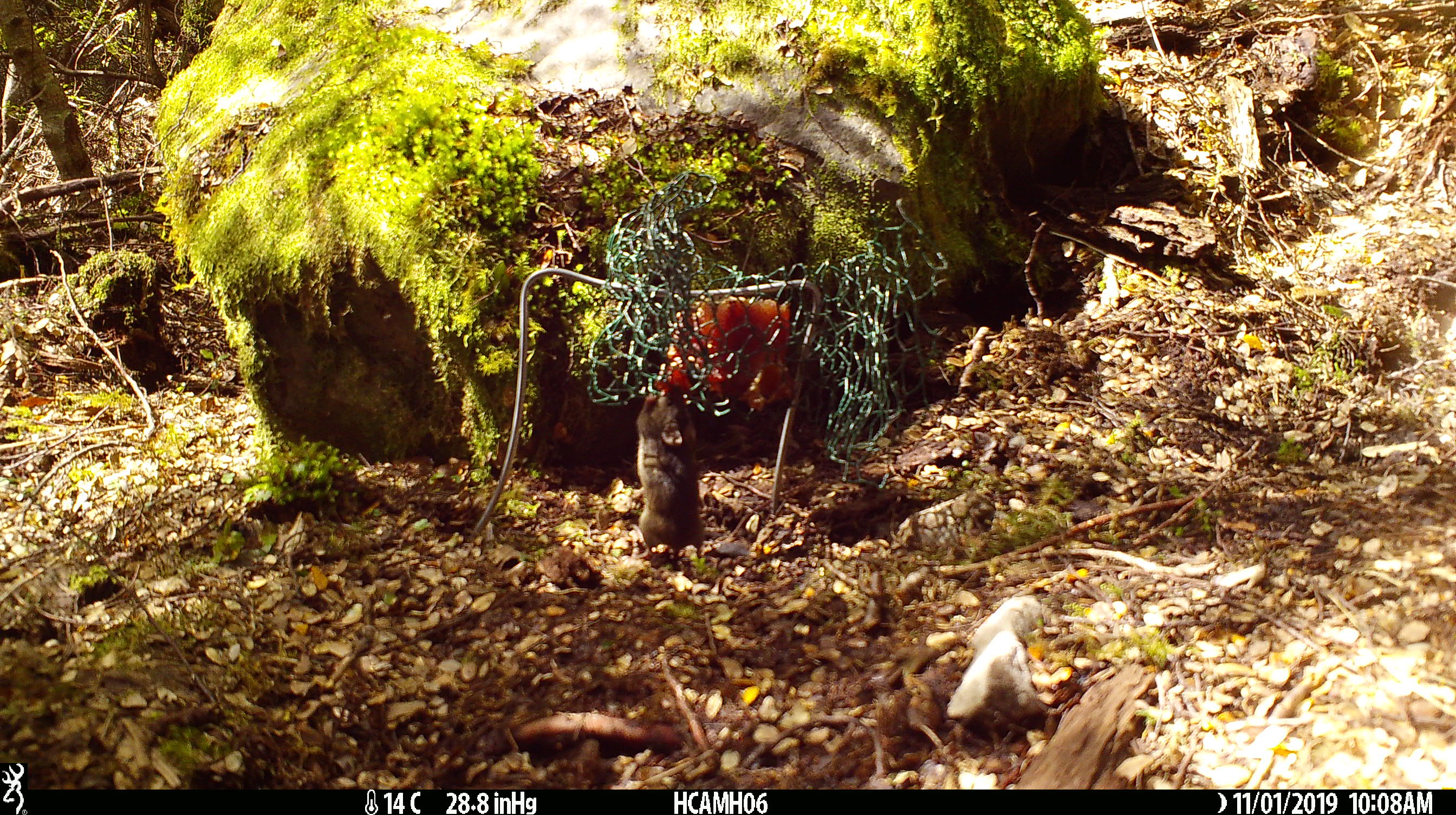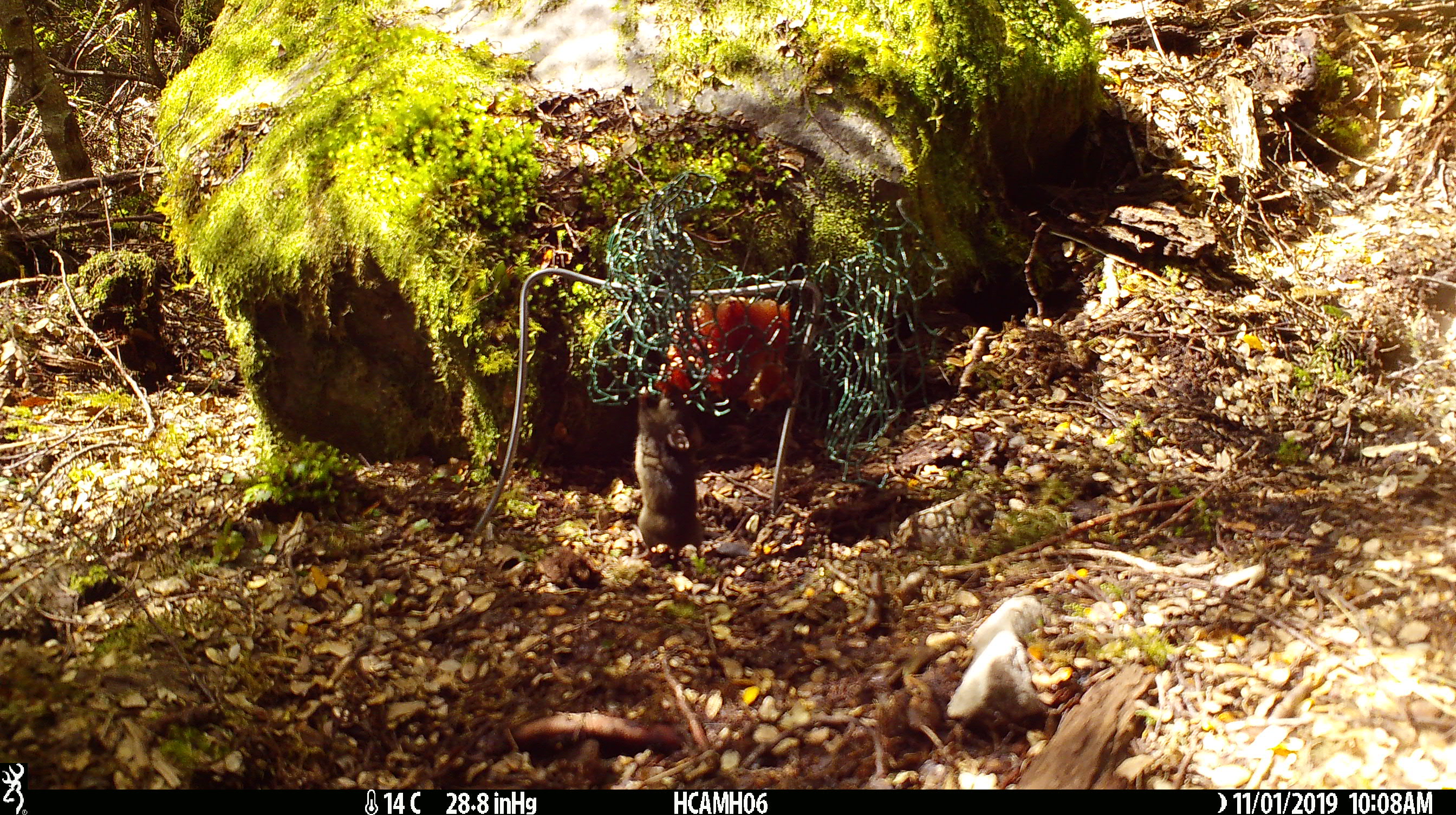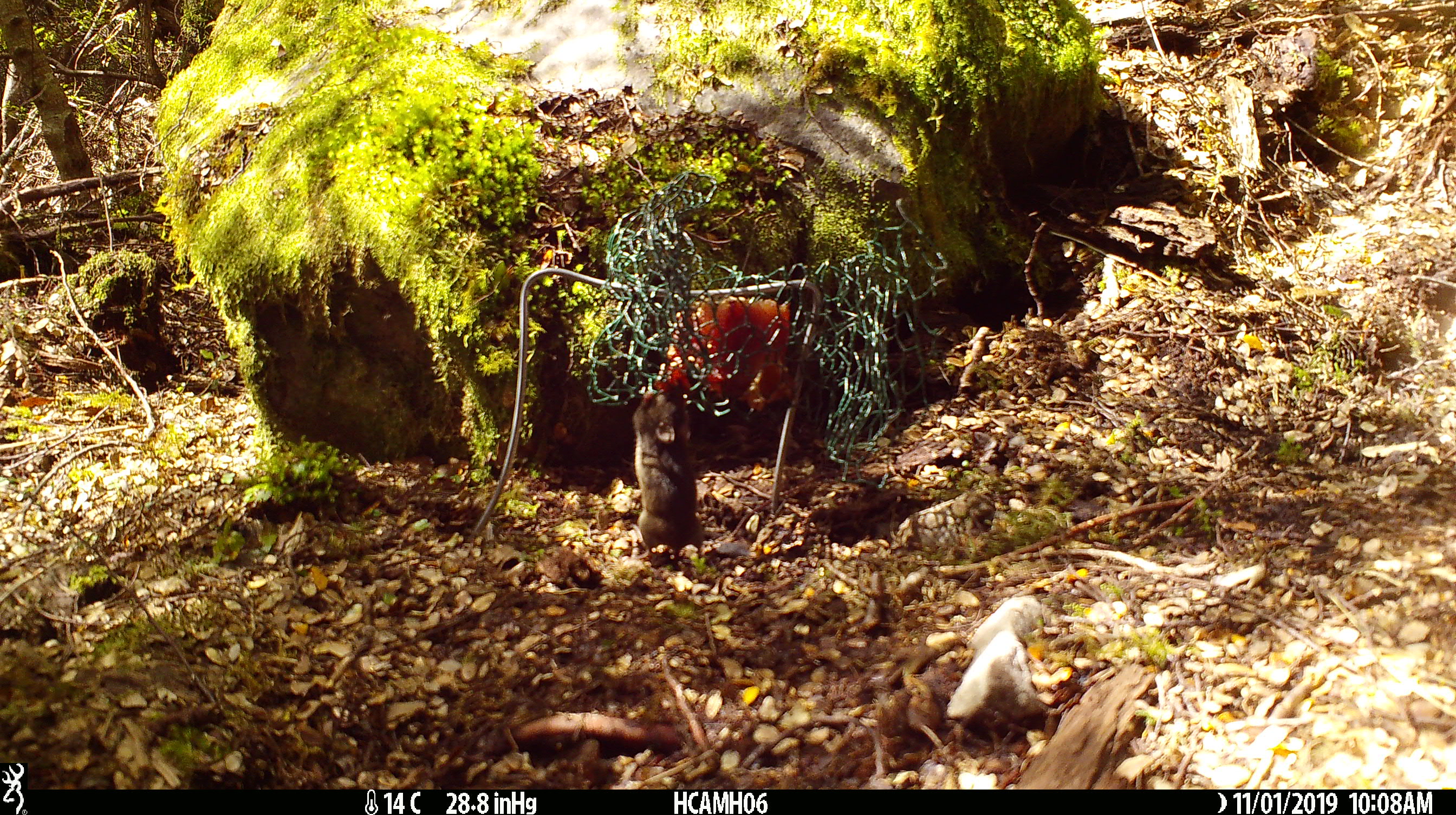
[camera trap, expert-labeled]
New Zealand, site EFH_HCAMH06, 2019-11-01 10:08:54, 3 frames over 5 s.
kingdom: Animalia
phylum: Chordata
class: Mammalia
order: Rodentia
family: Muridae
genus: Mus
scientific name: Mus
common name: mouse